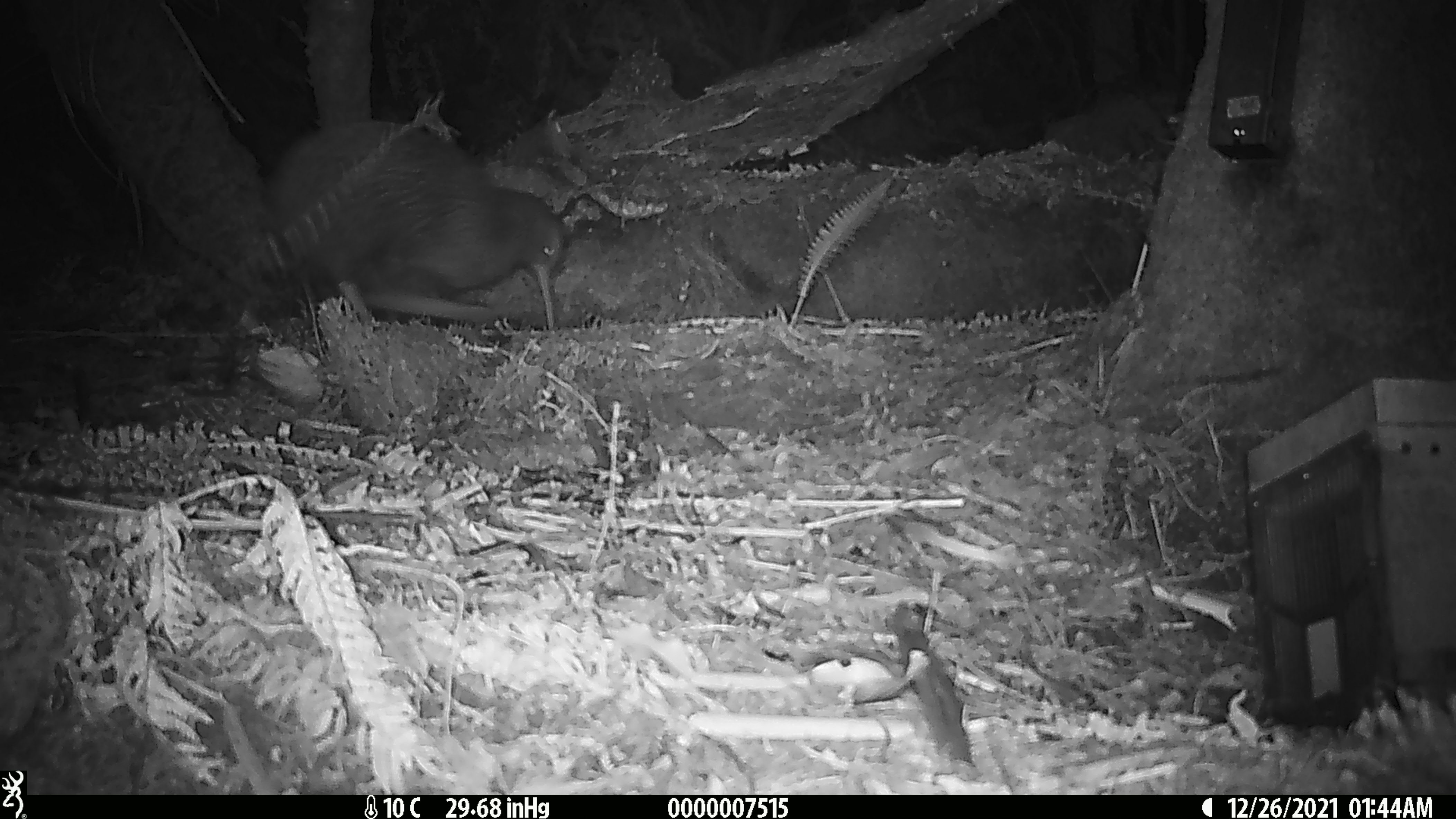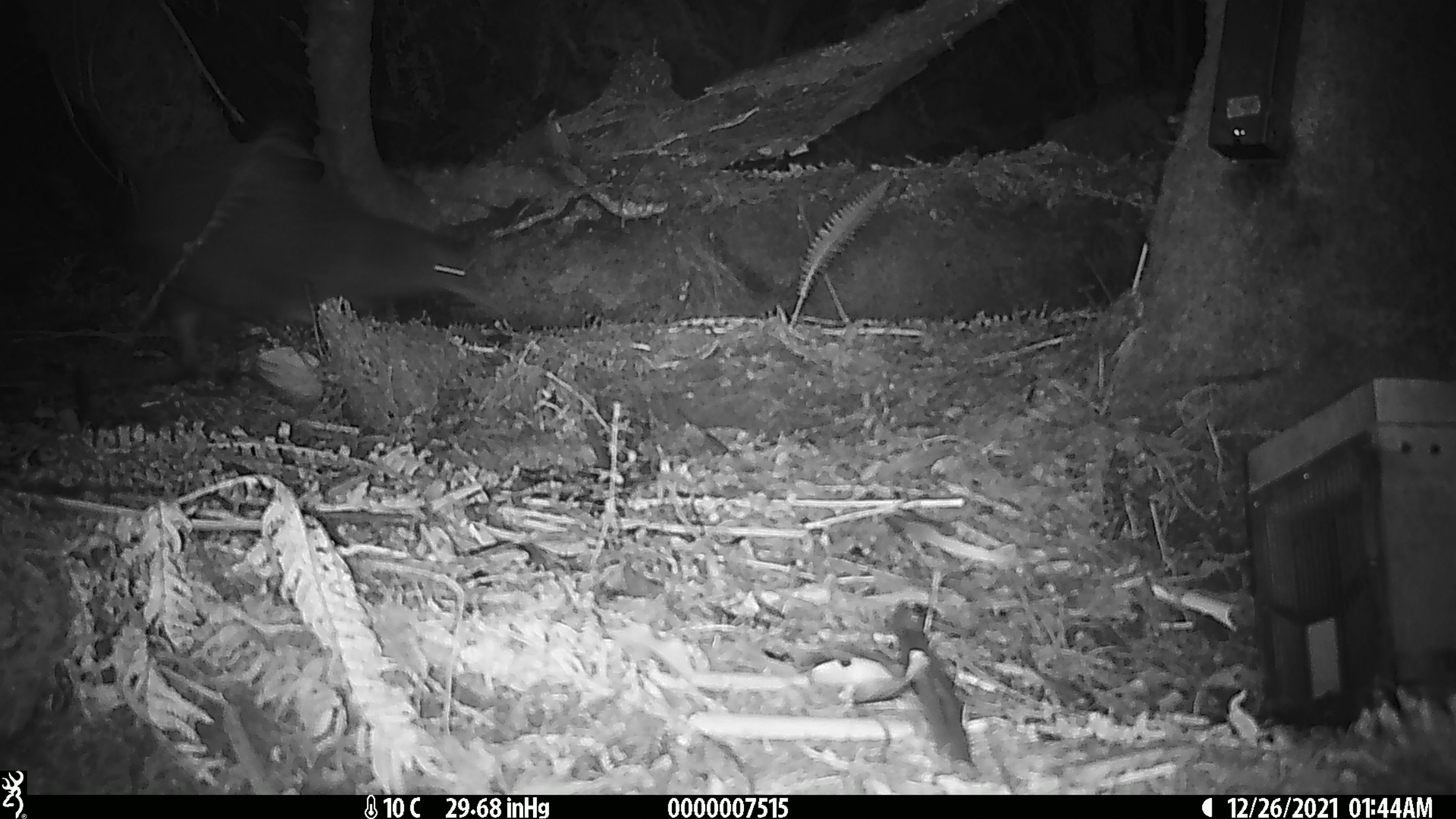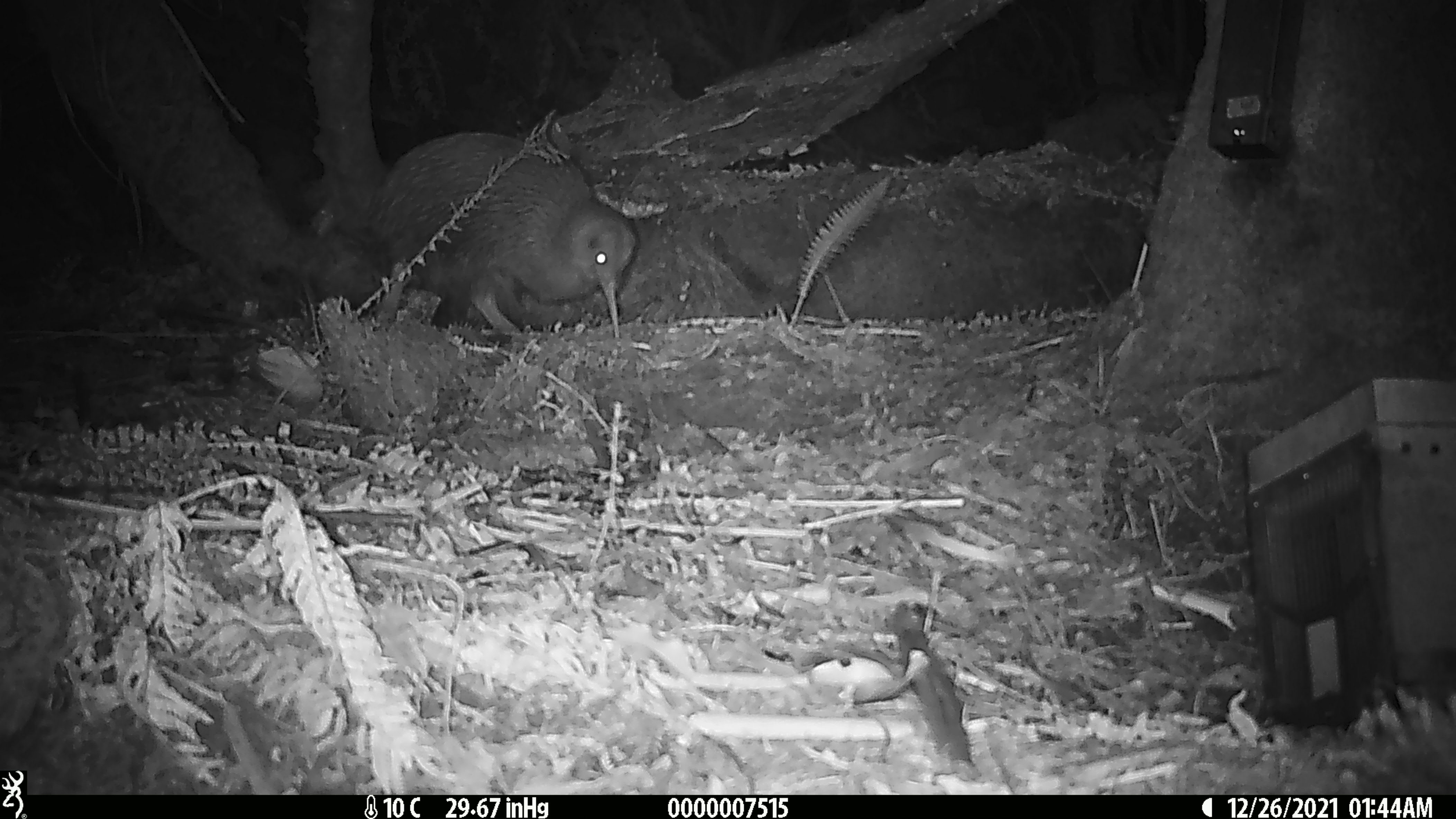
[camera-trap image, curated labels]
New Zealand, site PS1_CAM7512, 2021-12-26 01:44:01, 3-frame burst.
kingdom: Animalia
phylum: Chordata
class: Aves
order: Apterygiformes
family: Apterygidae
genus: Apteryx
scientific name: Apteryx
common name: kiwi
Kiwi (Apteryx).